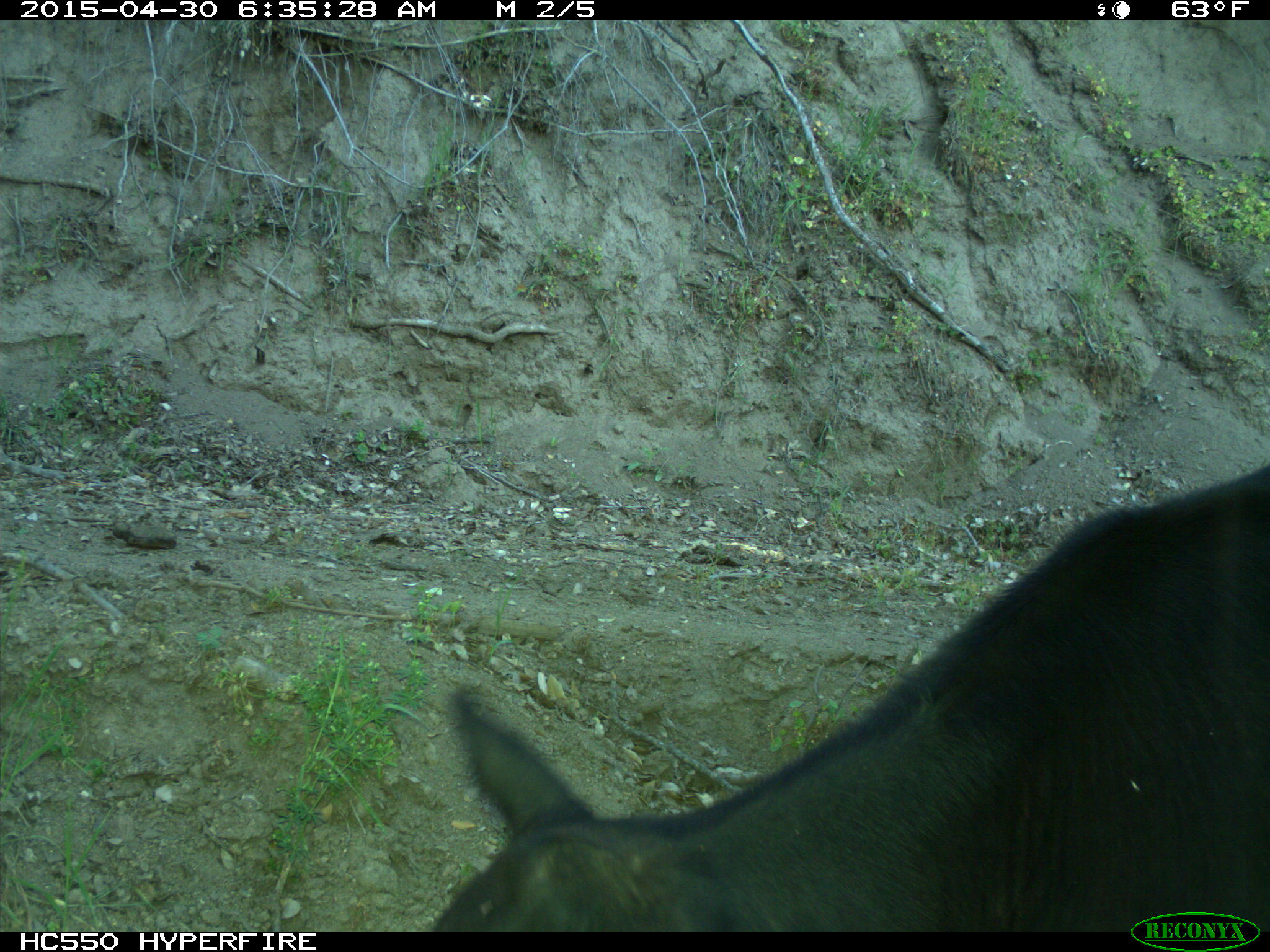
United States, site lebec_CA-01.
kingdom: Animalia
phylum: Chordata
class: Mammalia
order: Artiodactyla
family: Bovidae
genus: Bos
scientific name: Bos taurus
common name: domestic cow